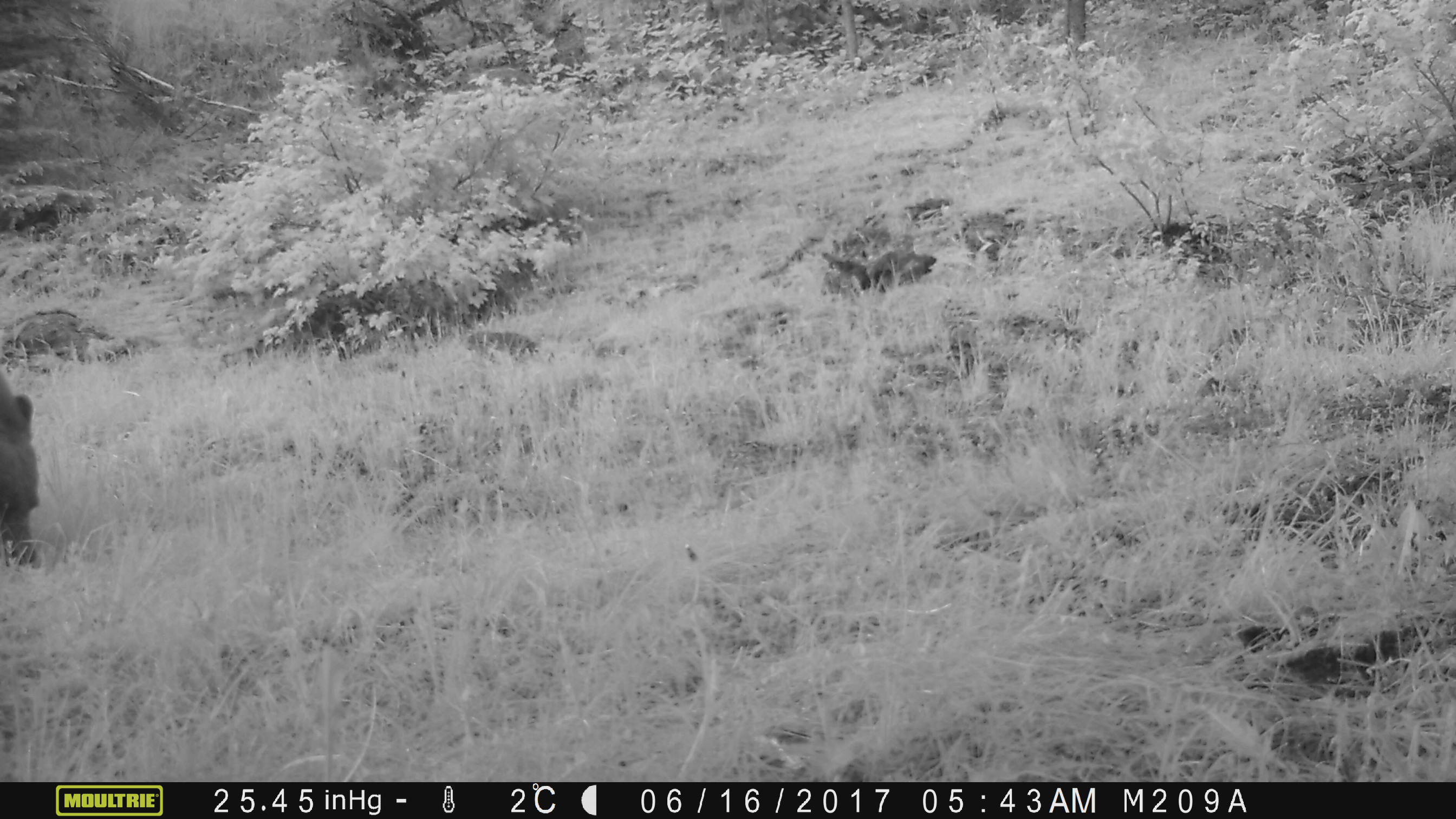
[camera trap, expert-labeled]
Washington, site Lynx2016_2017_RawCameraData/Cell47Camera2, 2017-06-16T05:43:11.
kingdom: Animalia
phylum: Chordata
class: Mammalia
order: Carnivora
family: Ursidae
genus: Ursus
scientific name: Ursus americanus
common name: american black bear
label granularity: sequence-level